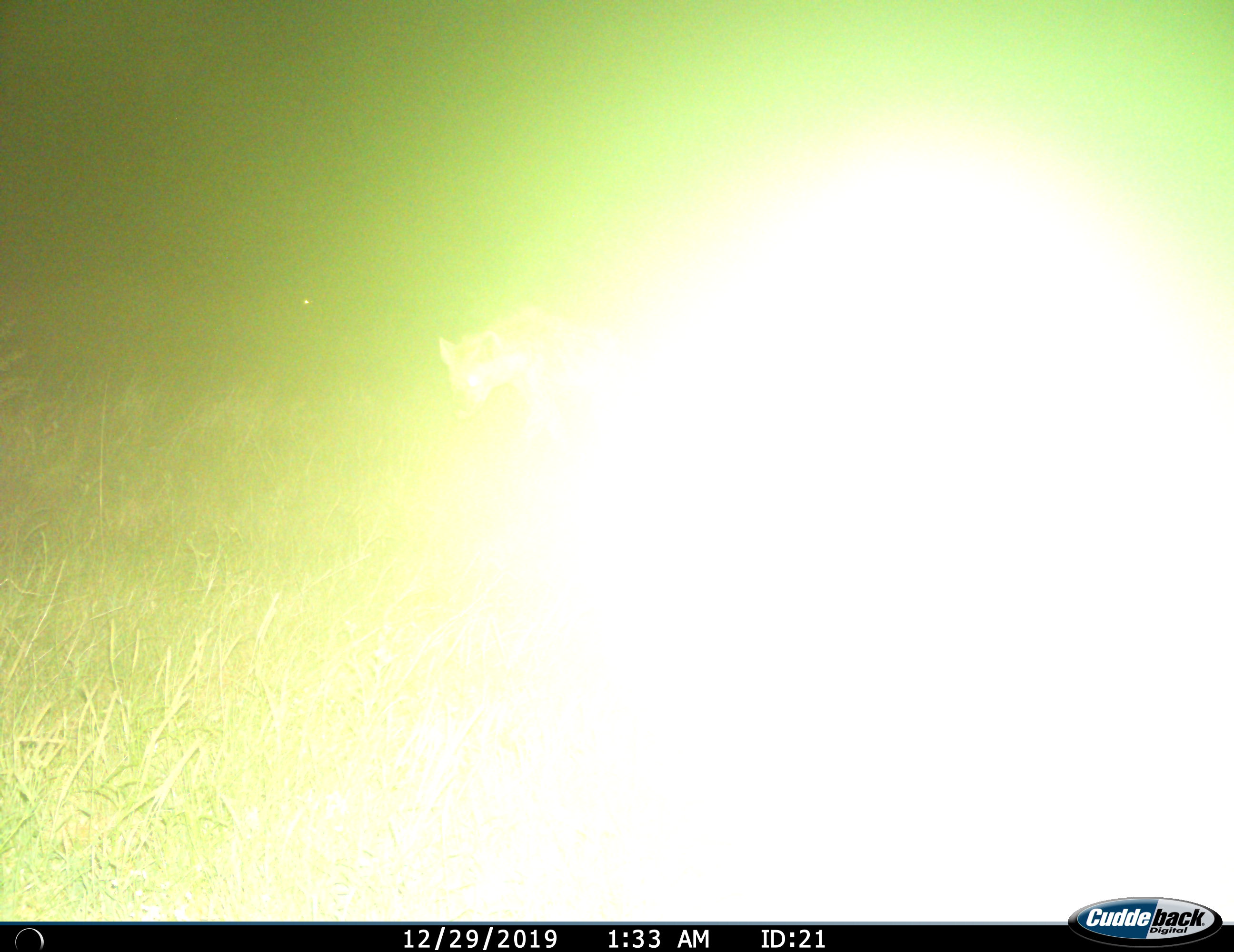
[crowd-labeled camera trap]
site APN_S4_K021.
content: unidentified animal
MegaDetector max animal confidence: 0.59